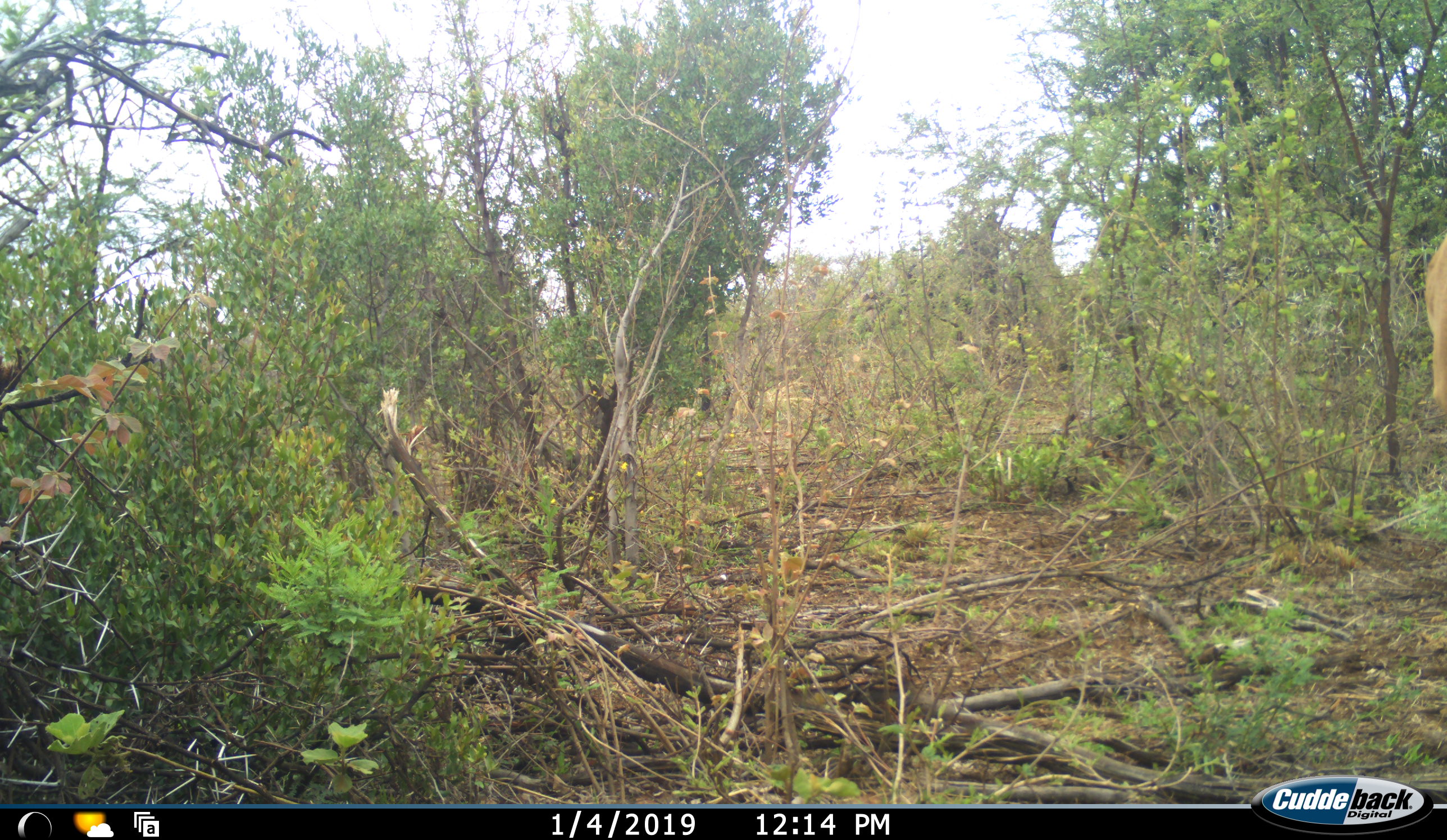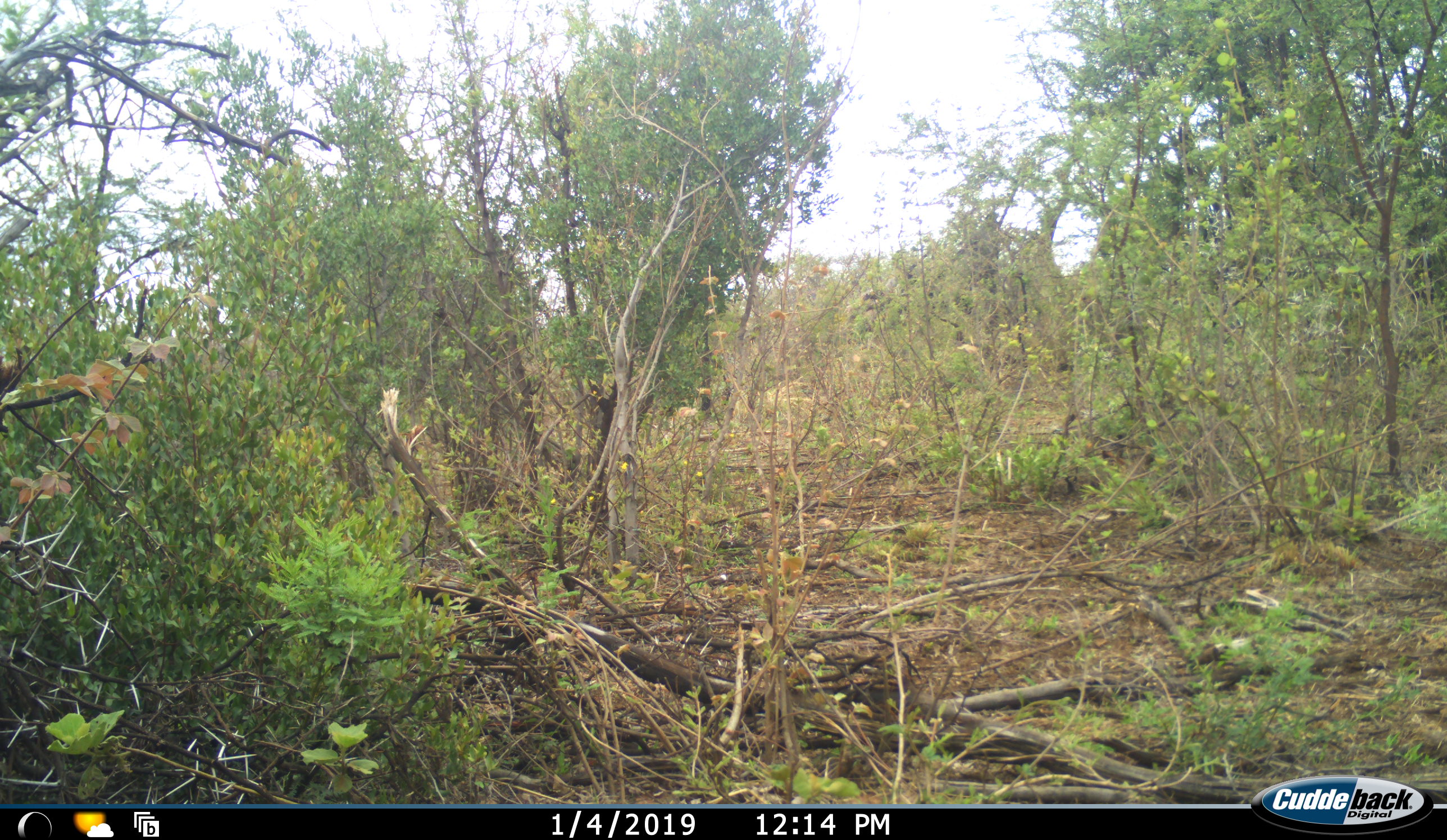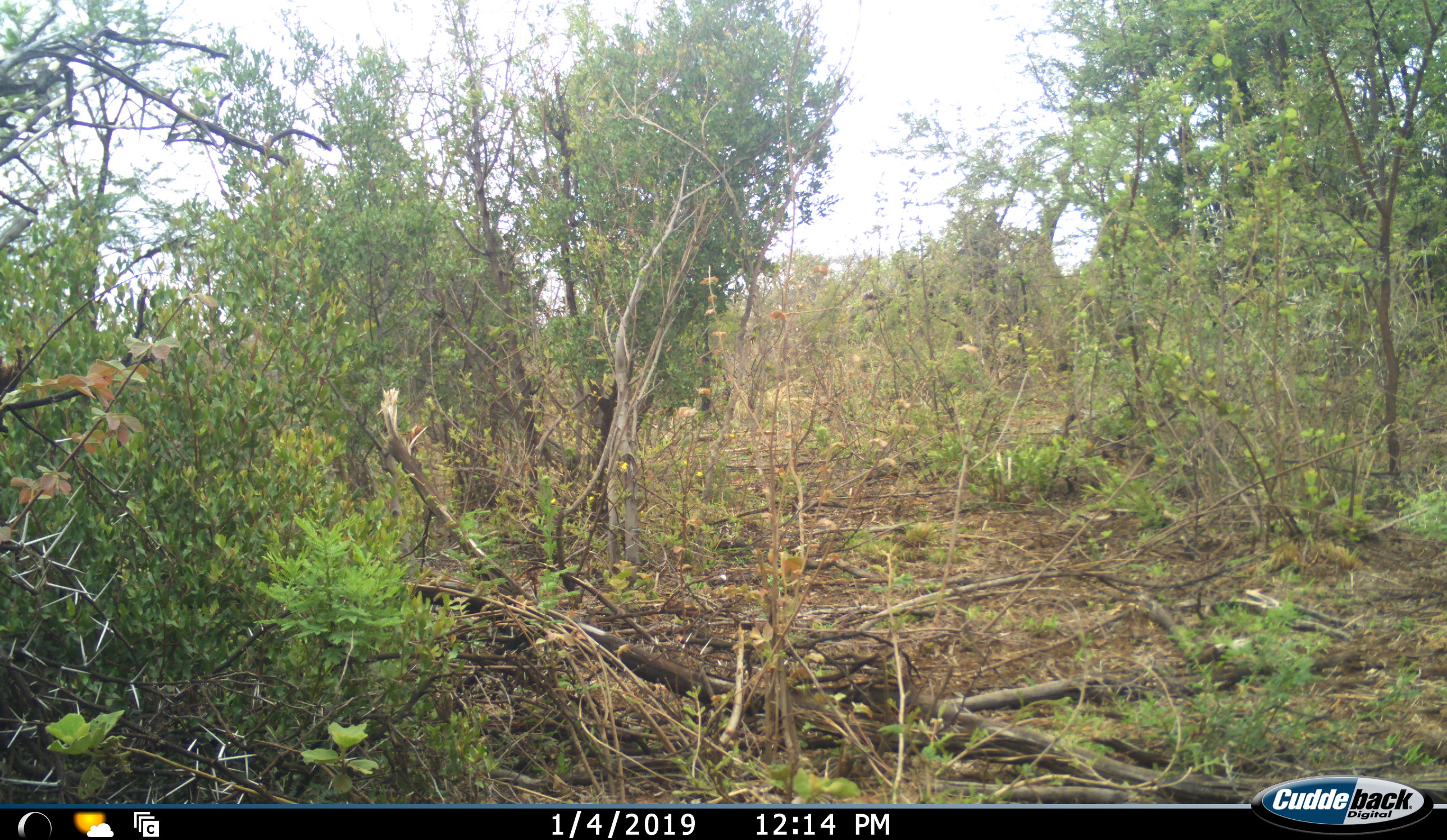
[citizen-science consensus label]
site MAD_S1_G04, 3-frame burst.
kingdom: Animalia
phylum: Chordata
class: Mammalia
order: Artiodactyla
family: Bovidae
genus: Aepyceros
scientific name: Aepyceros melampus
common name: impala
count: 1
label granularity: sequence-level